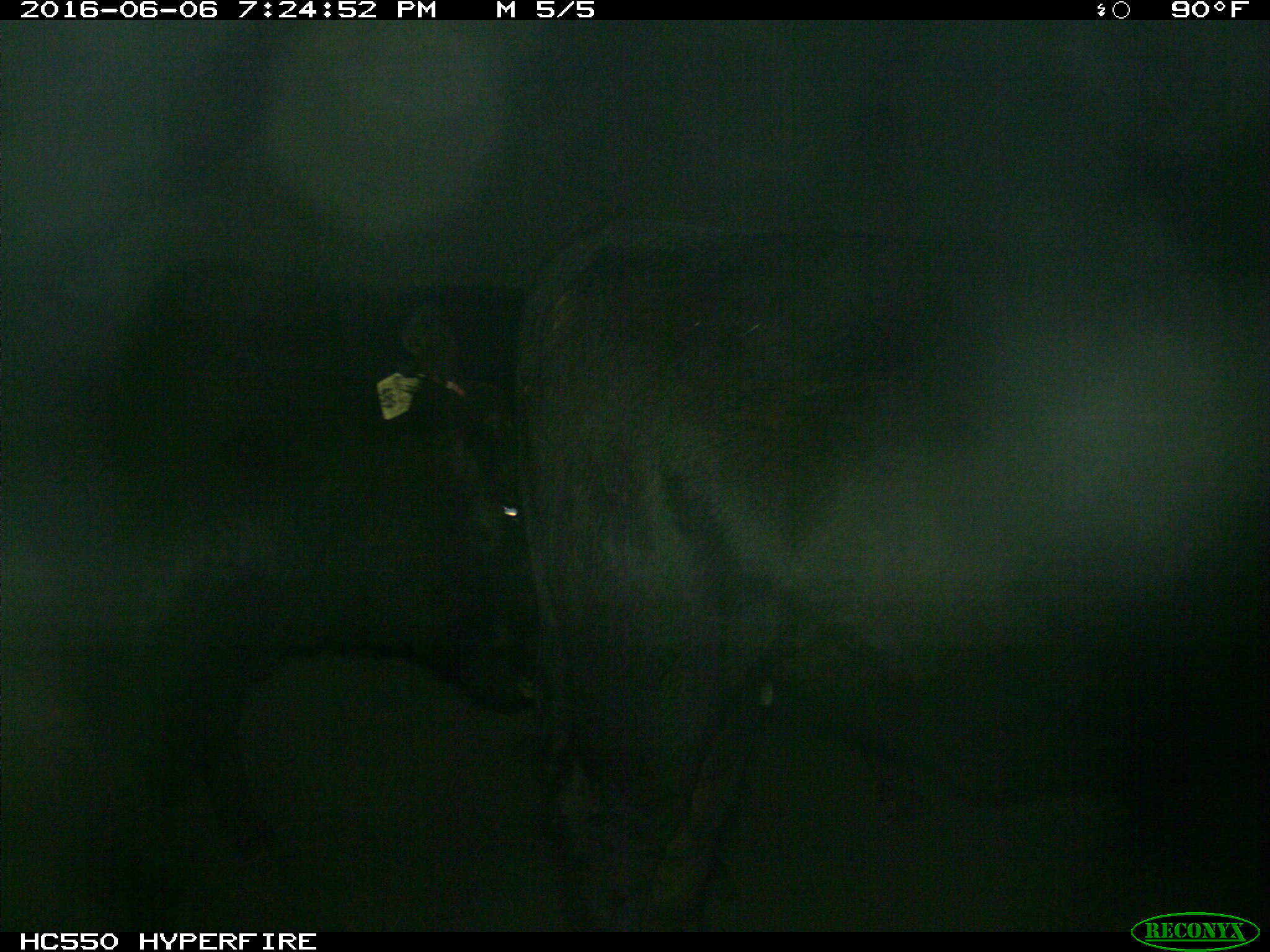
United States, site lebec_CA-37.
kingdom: Animalia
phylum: Chordata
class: Mammalia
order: Artiodactyla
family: Bovidae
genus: Bos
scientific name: Bos taurus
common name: domestic cow